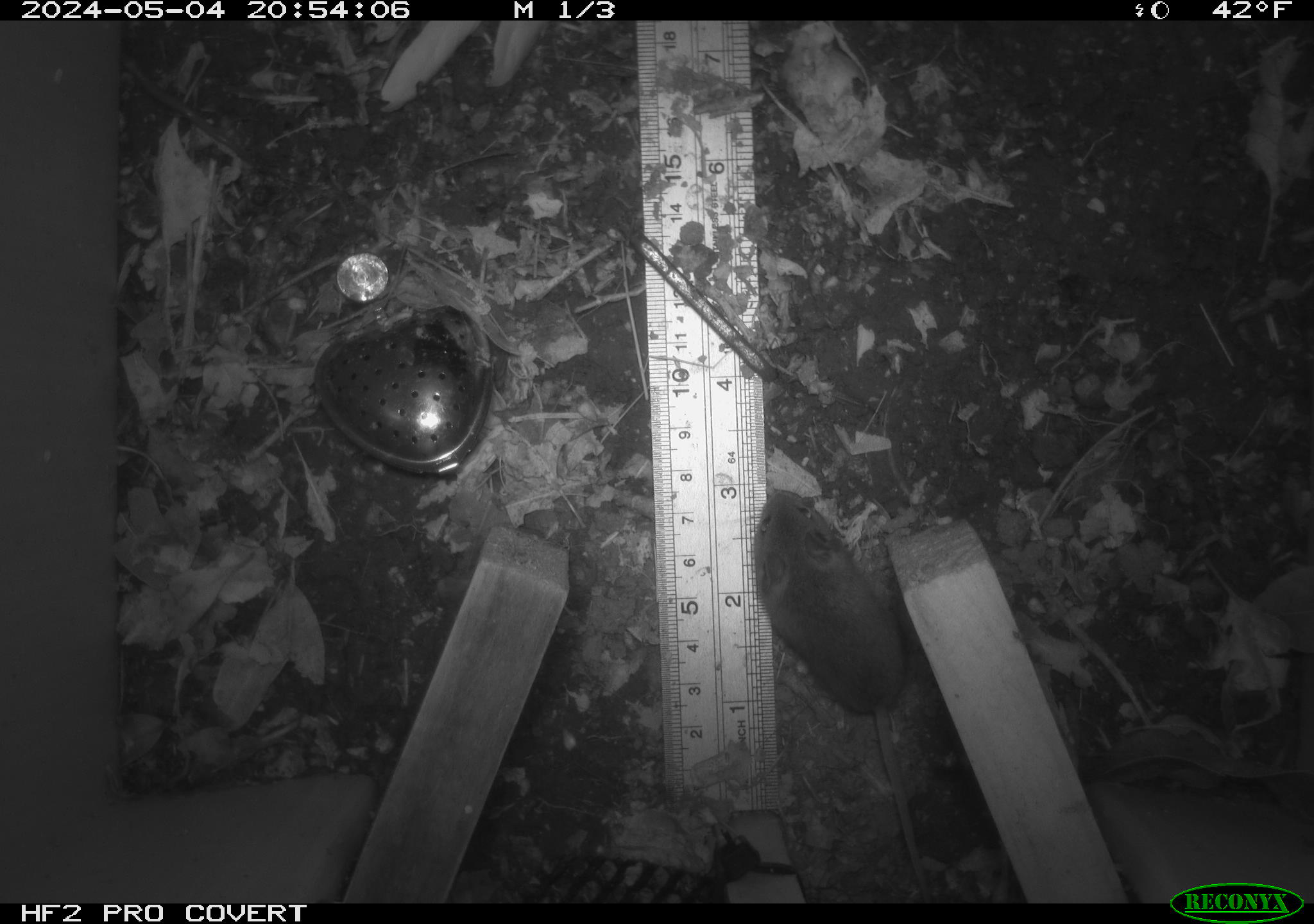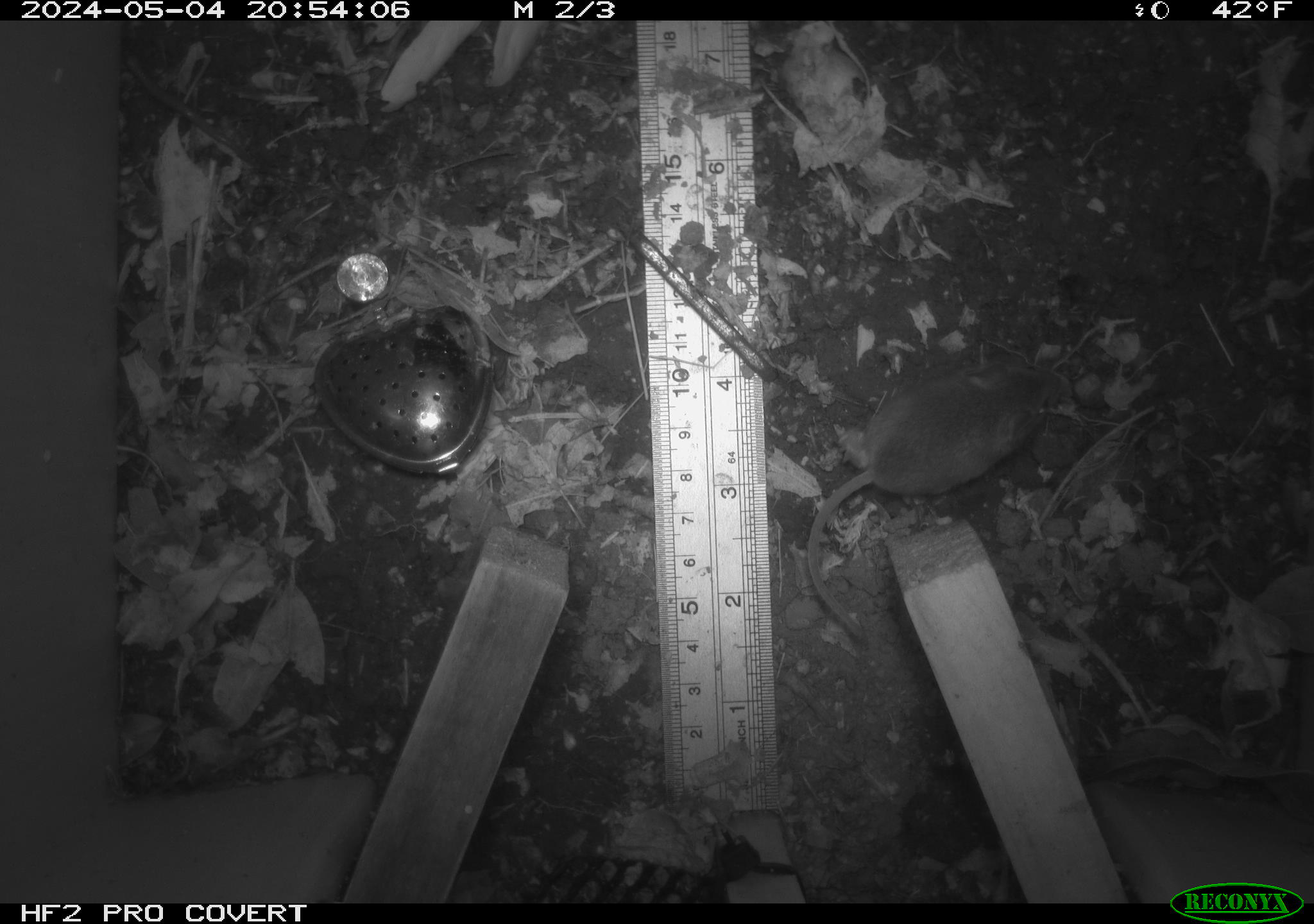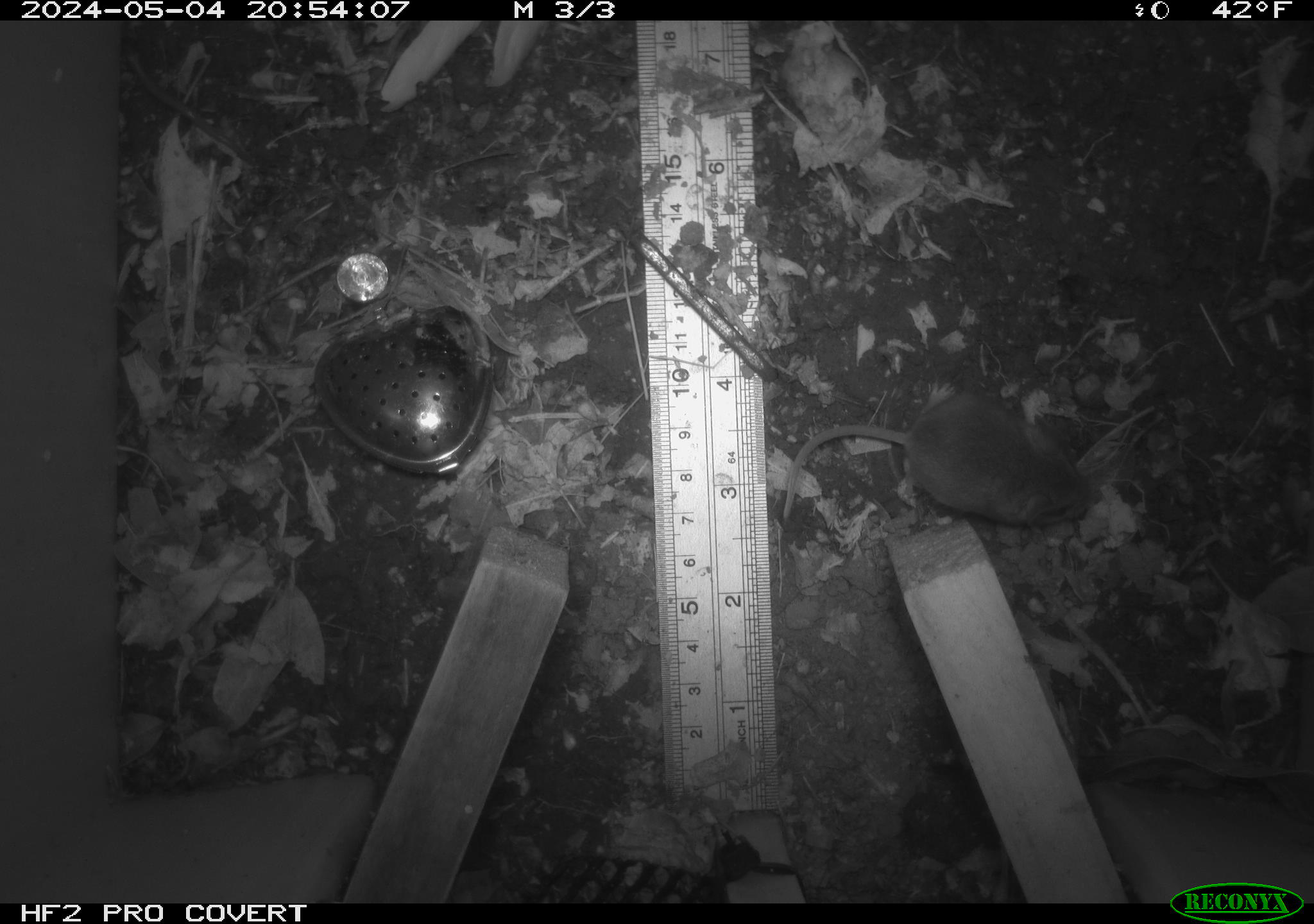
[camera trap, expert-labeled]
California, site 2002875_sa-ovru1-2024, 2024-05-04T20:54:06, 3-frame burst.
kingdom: Animalia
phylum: Chordata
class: Mammalia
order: Rodentia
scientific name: Rodentia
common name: mouse species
Mouse species (Rodentia).